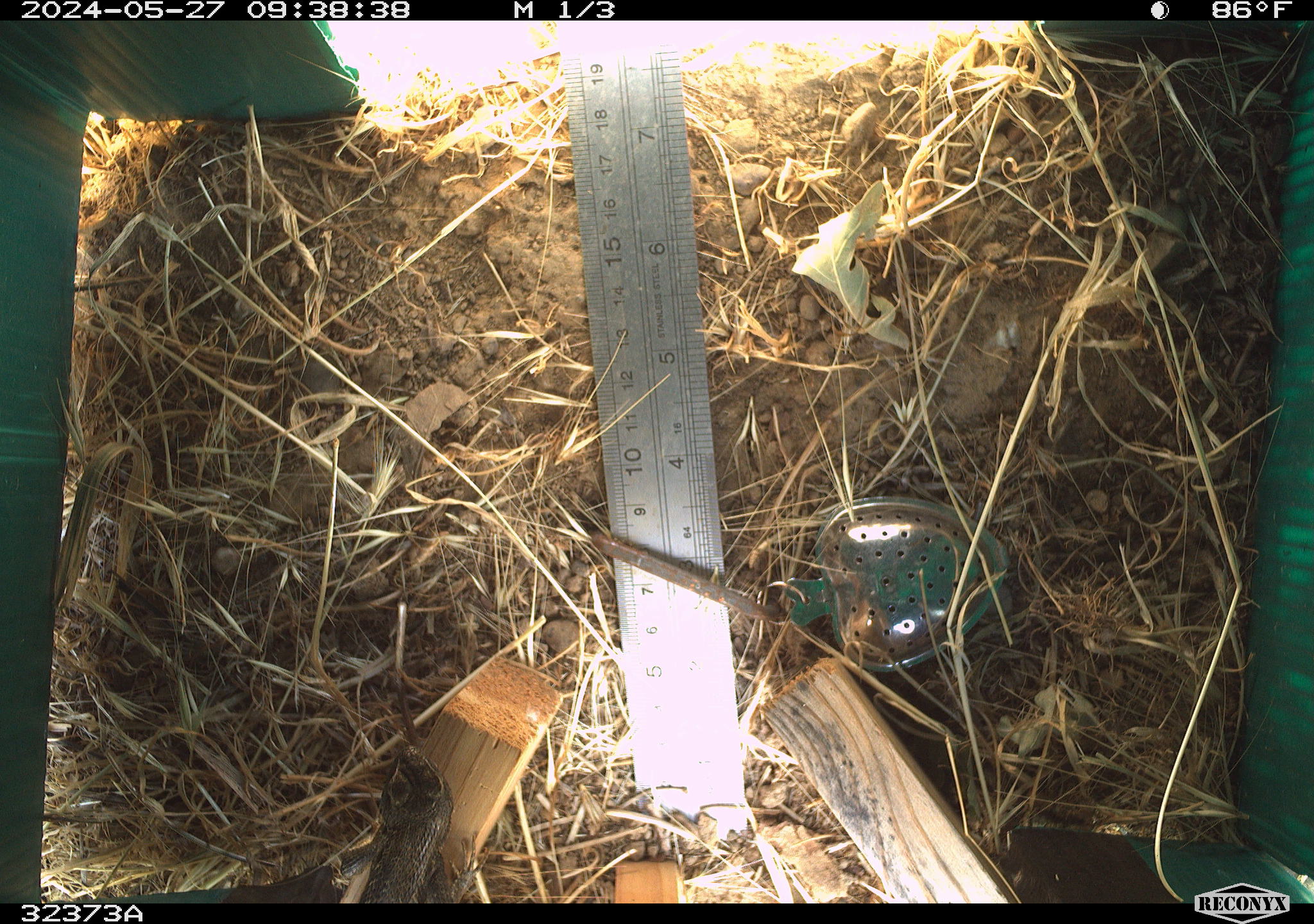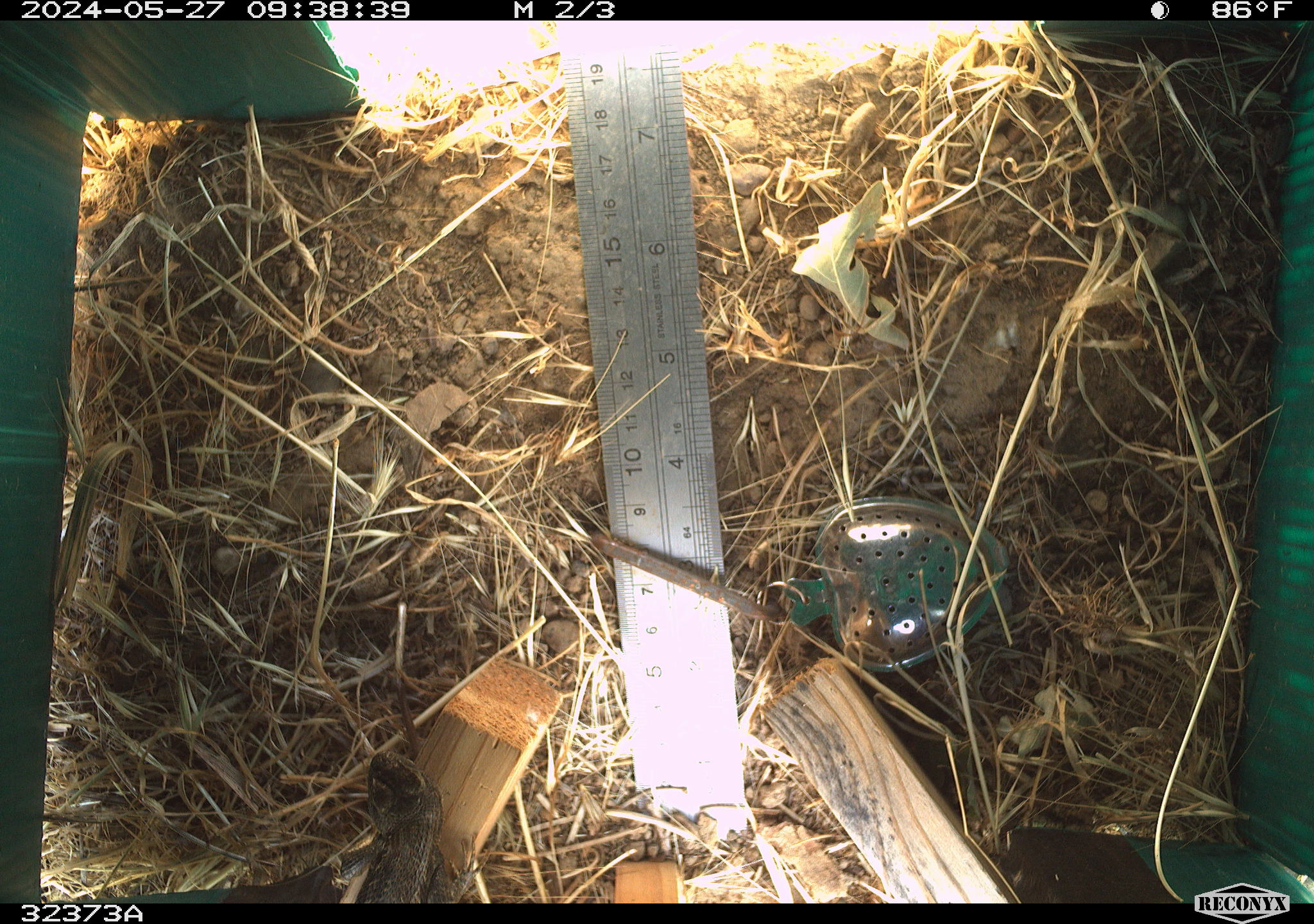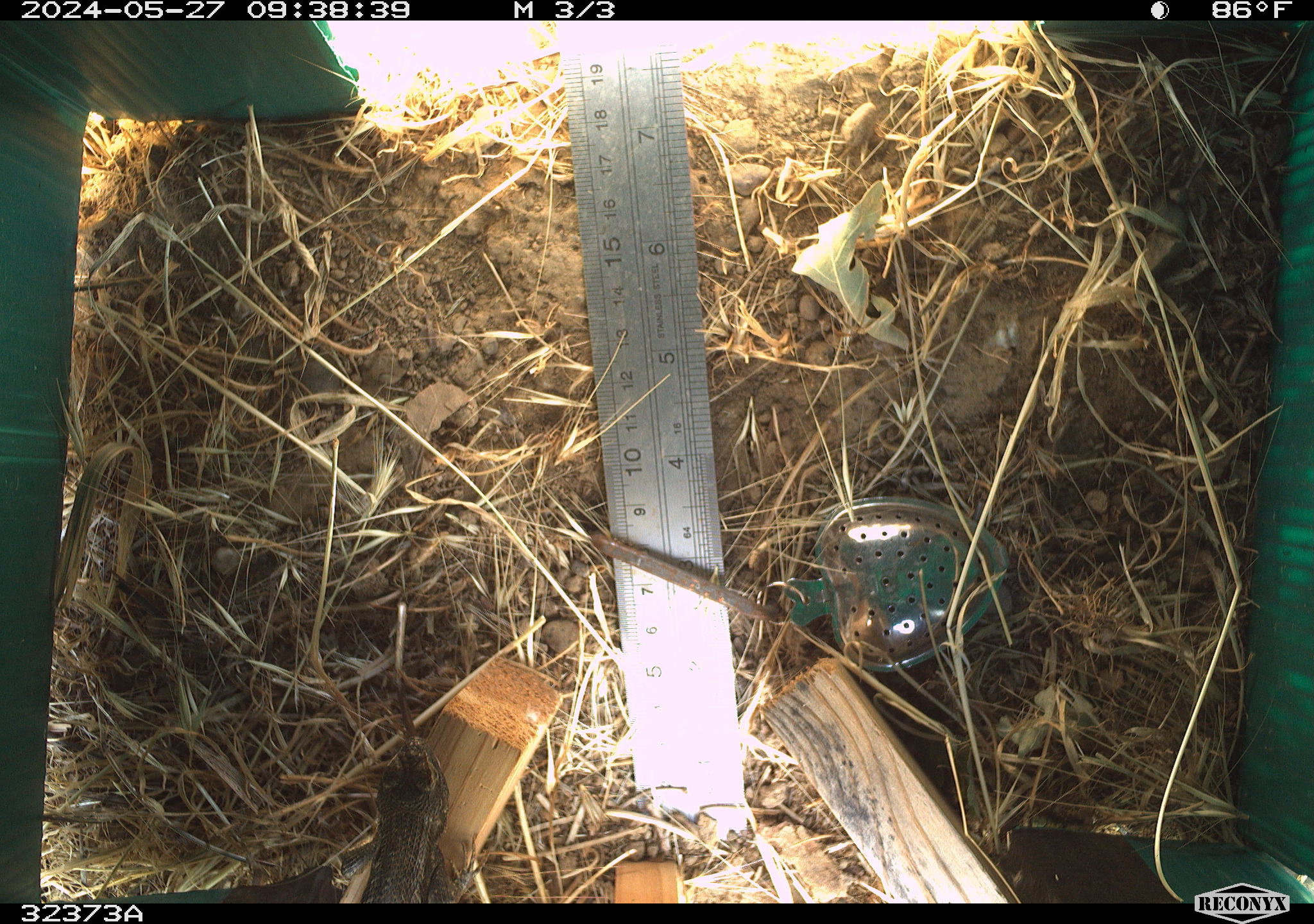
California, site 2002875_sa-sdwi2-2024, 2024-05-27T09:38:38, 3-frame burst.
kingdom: Animalia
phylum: Chordata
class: Reptilia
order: Squamata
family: Phrynosomatidae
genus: Sceloporus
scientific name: Sceloporus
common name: spiny lizards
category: sceloporus species